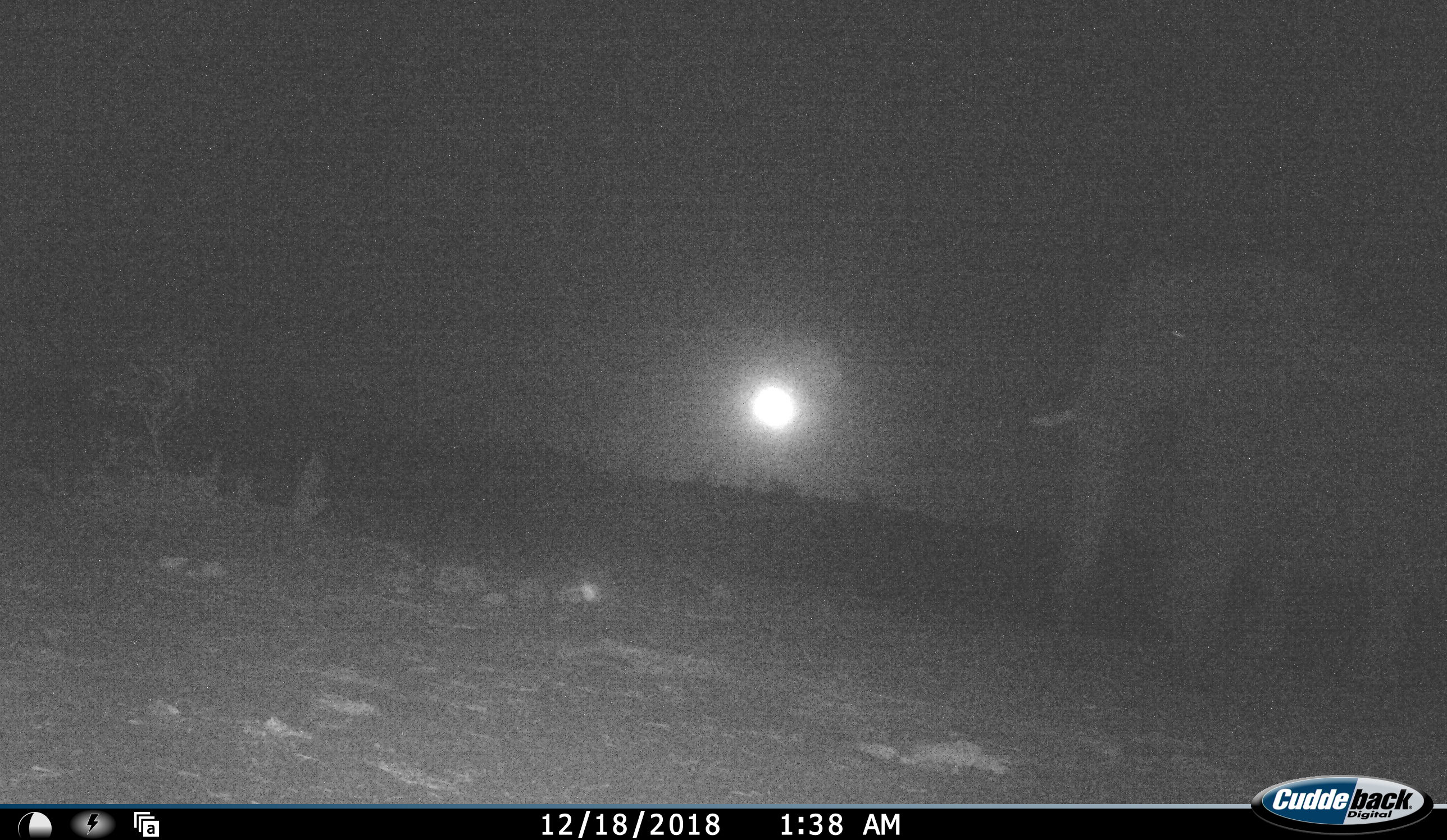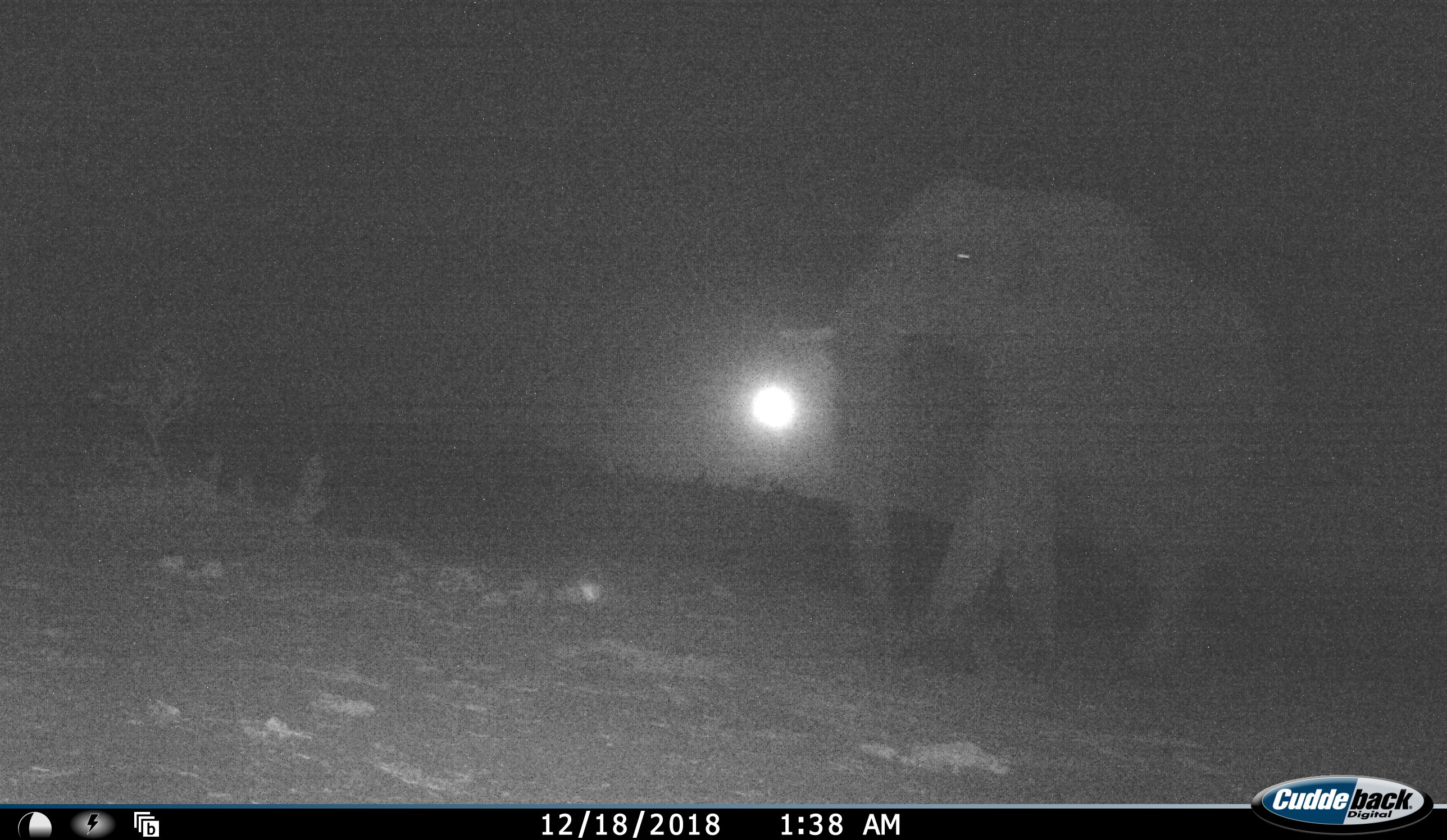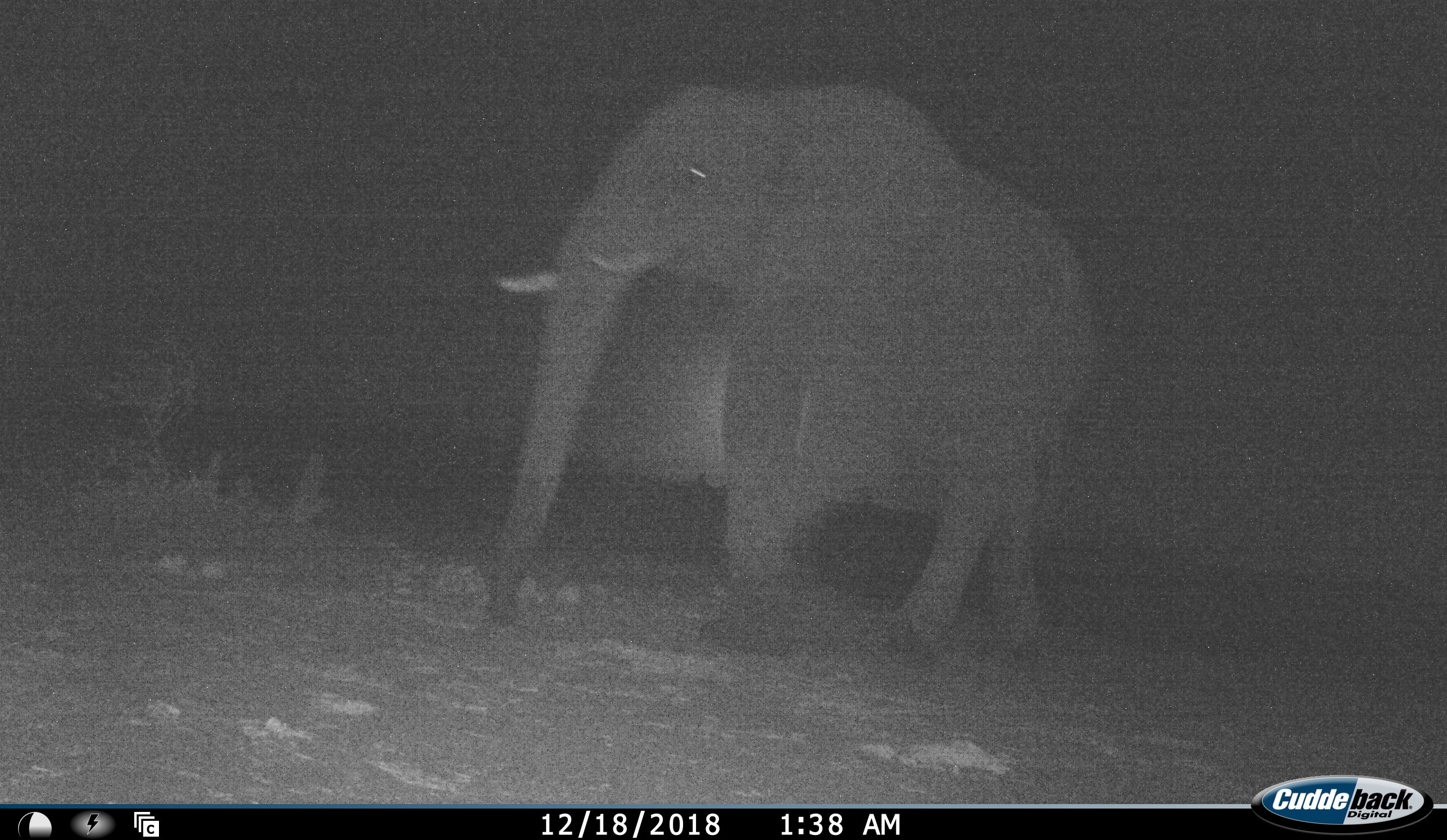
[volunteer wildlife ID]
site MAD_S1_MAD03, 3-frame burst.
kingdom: Animalia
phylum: Chordata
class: Mammalia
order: Proboscidea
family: Elephantidae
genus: Loxodonta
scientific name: Loxodonta africana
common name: african bush elephant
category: elephant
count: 1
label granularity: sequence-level